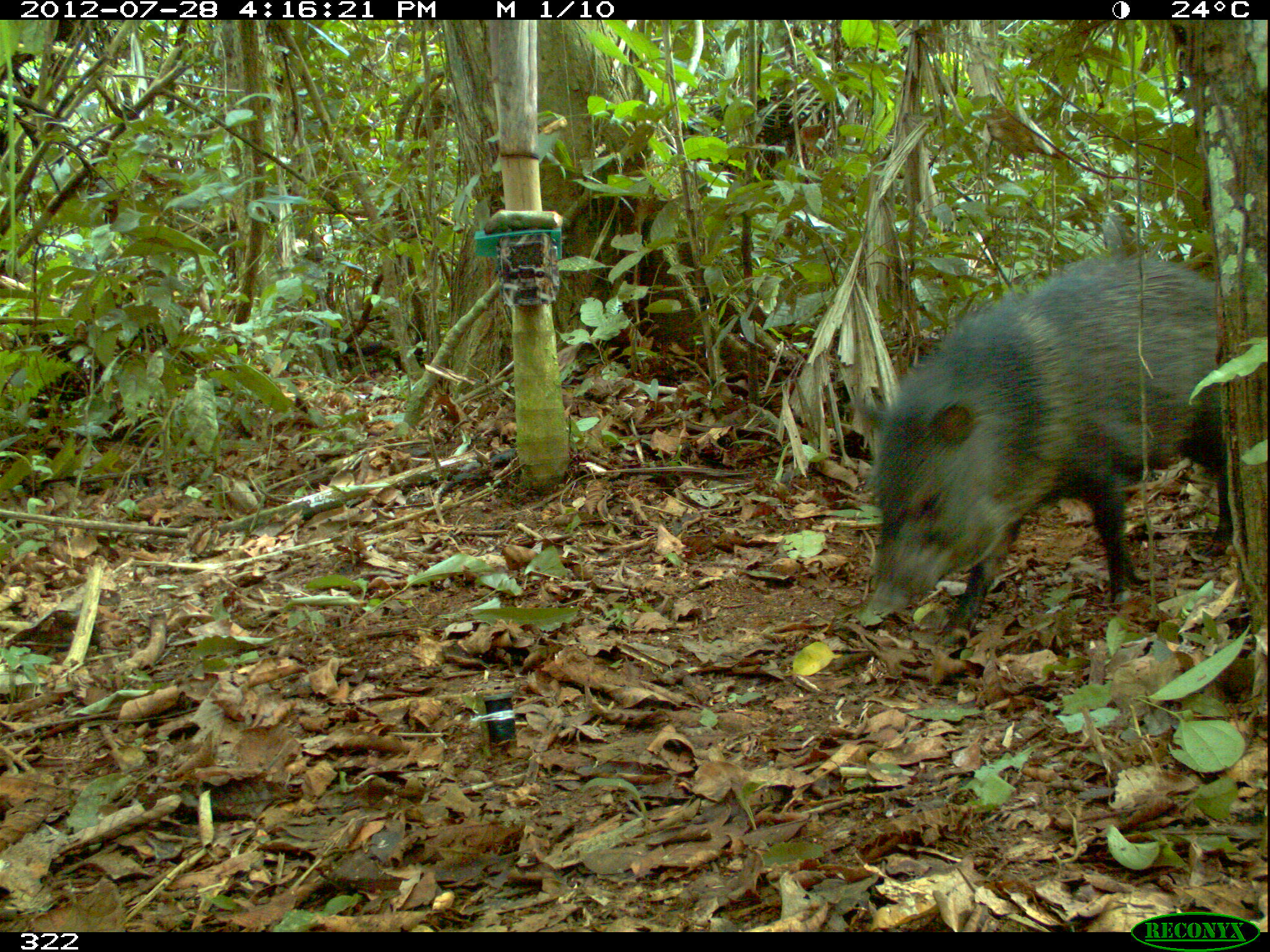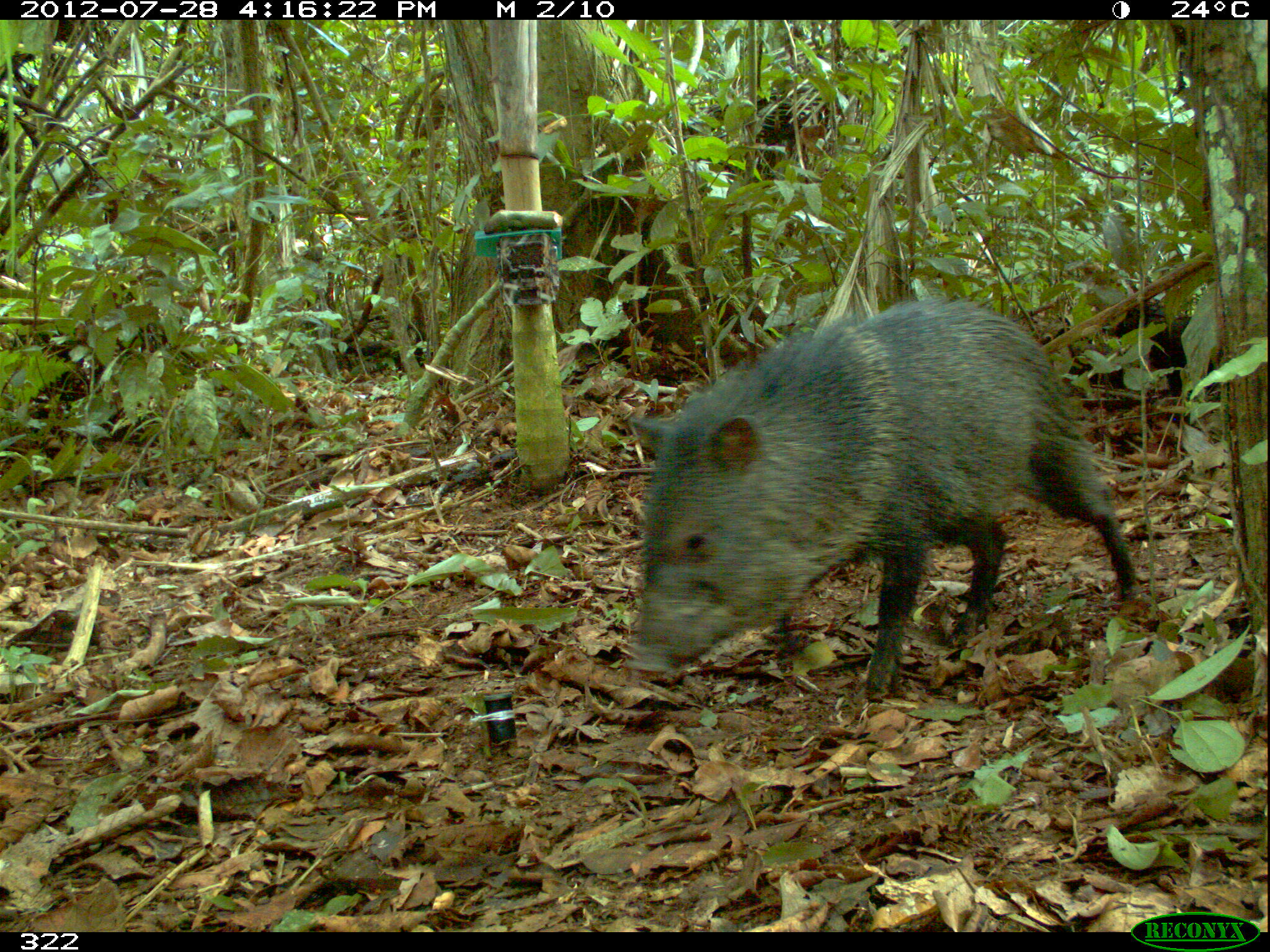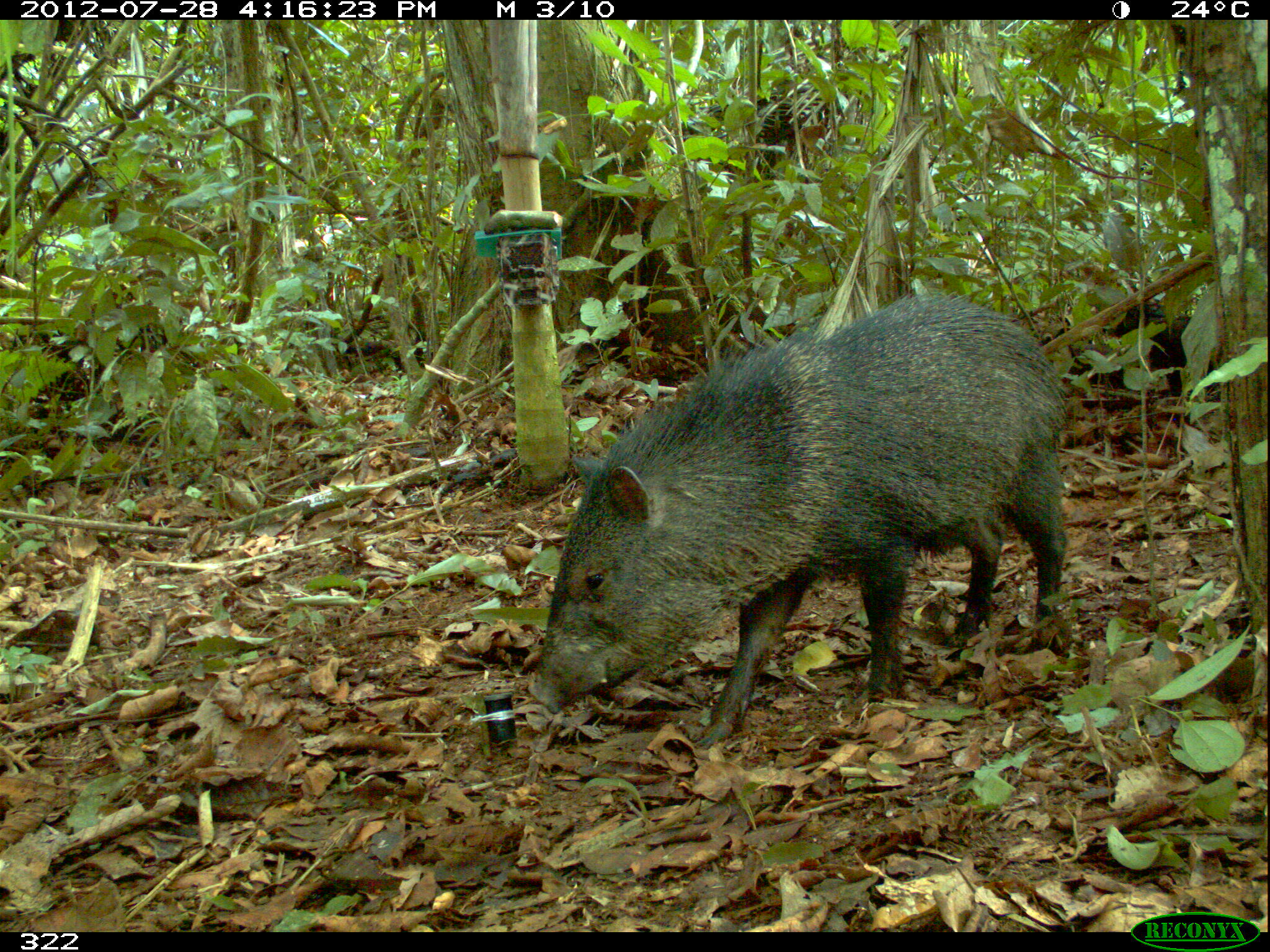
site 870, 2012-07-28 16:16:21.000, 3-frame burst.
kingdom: Animalia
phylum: Chordata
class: Mammalia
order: Artiodactyla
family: Tayassuidae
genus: Pecari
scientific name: Pecari tajacu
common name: collared peccary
Pecari tajacu (collared peccary).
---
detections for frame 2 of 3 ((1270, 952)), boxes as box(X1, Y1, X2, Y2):
pecari tajacu: box(619, 290, 1140, 700)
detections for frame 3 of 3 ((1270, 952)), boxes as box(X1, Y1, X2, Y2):
pecari tajacu: box(527, 286, 1070, 746)